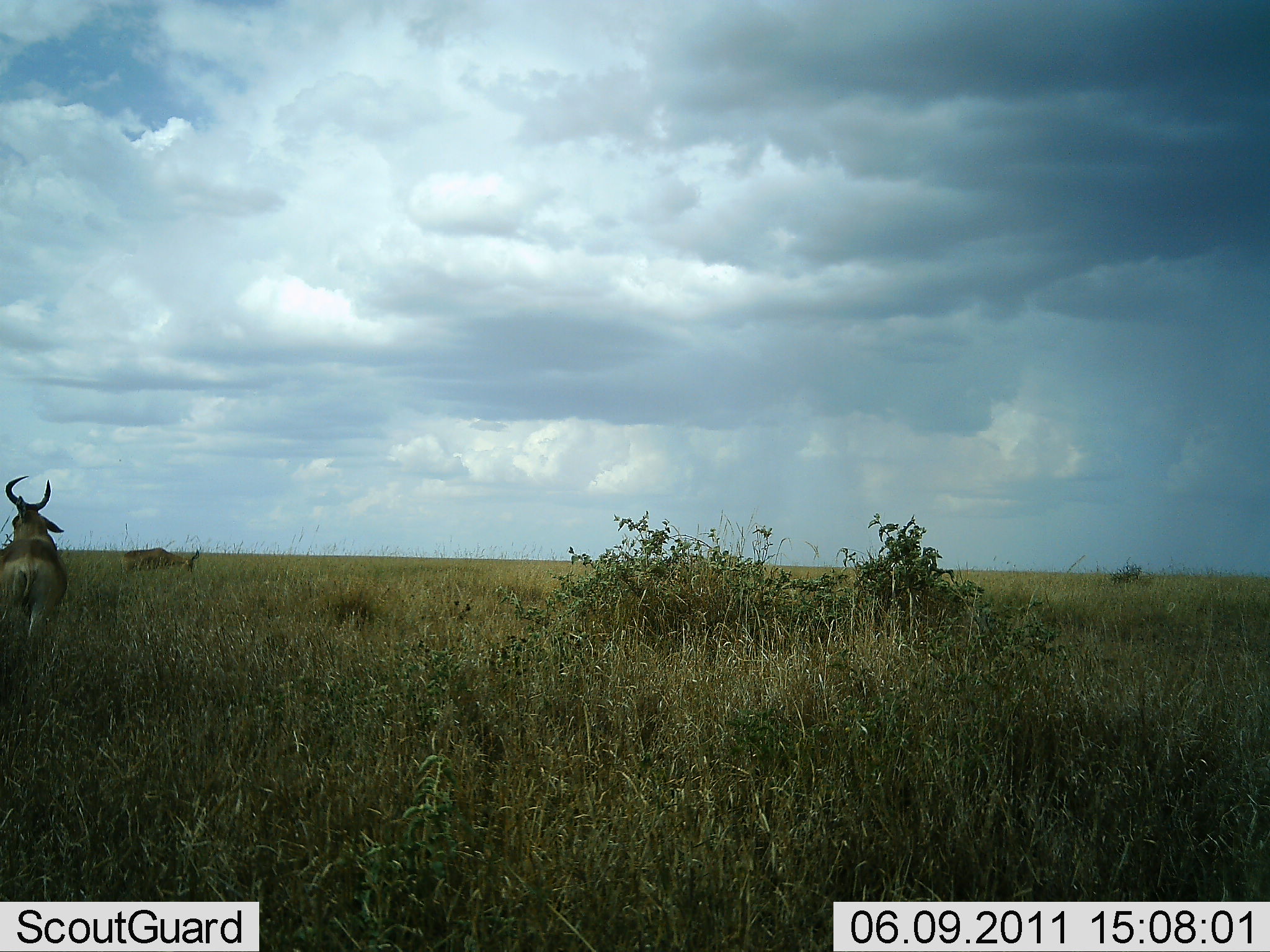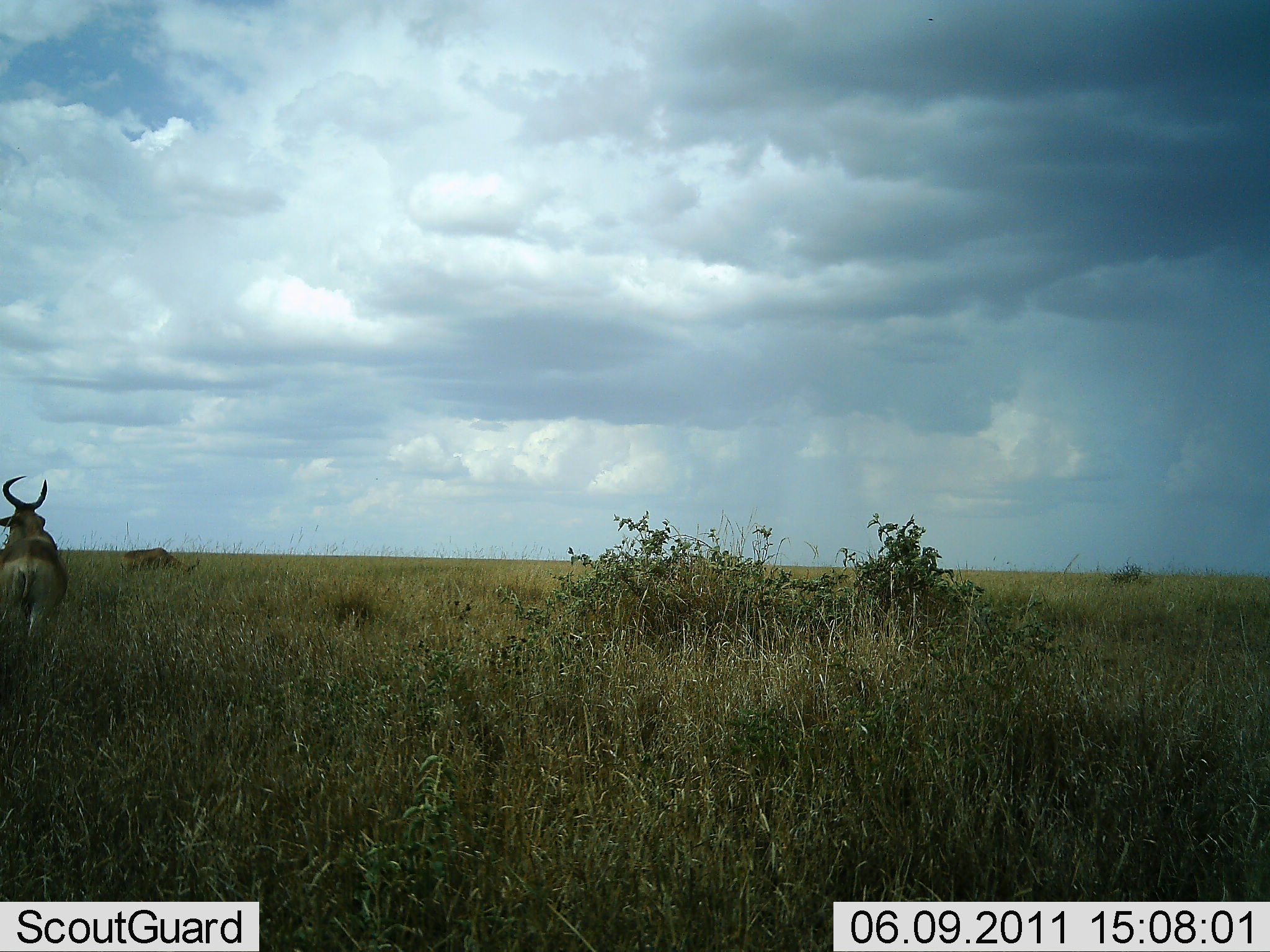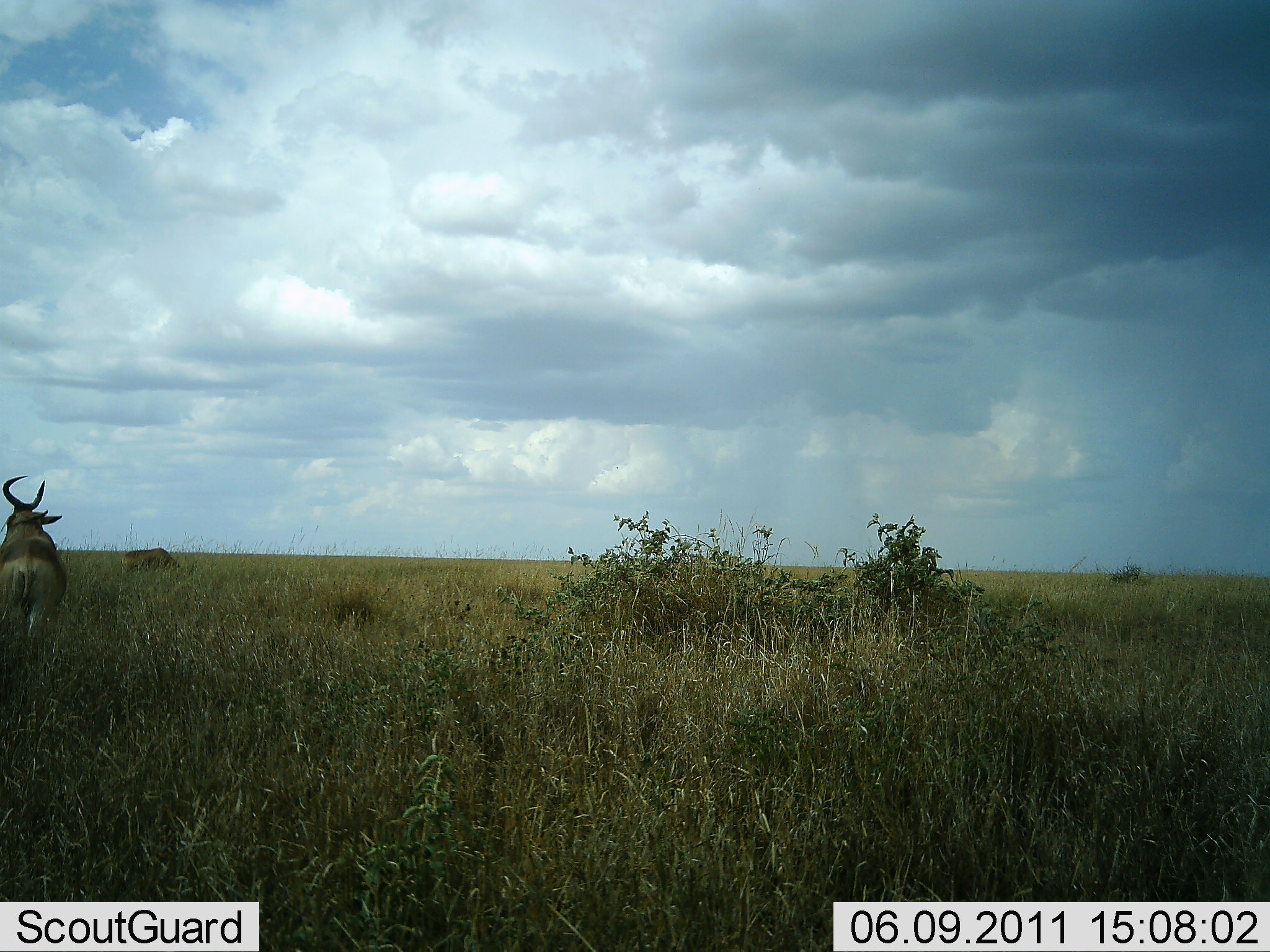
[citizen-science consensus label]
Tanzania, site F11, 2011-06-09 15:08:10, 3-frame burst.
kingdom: Animalia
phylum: Chordata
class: Mammalia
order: Artiodactyla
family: Bovidae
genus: Alcelaphus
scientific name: Alcelaphus buselaphus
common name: hartebeest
Hartebeest (Alcelaphus buselaphus), count 2. Behavior (volunteer vote fractions): standing 80%, resting 0%, moving 20%, interacting 0%. Young present (vote fraction): 0%. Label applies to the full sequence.